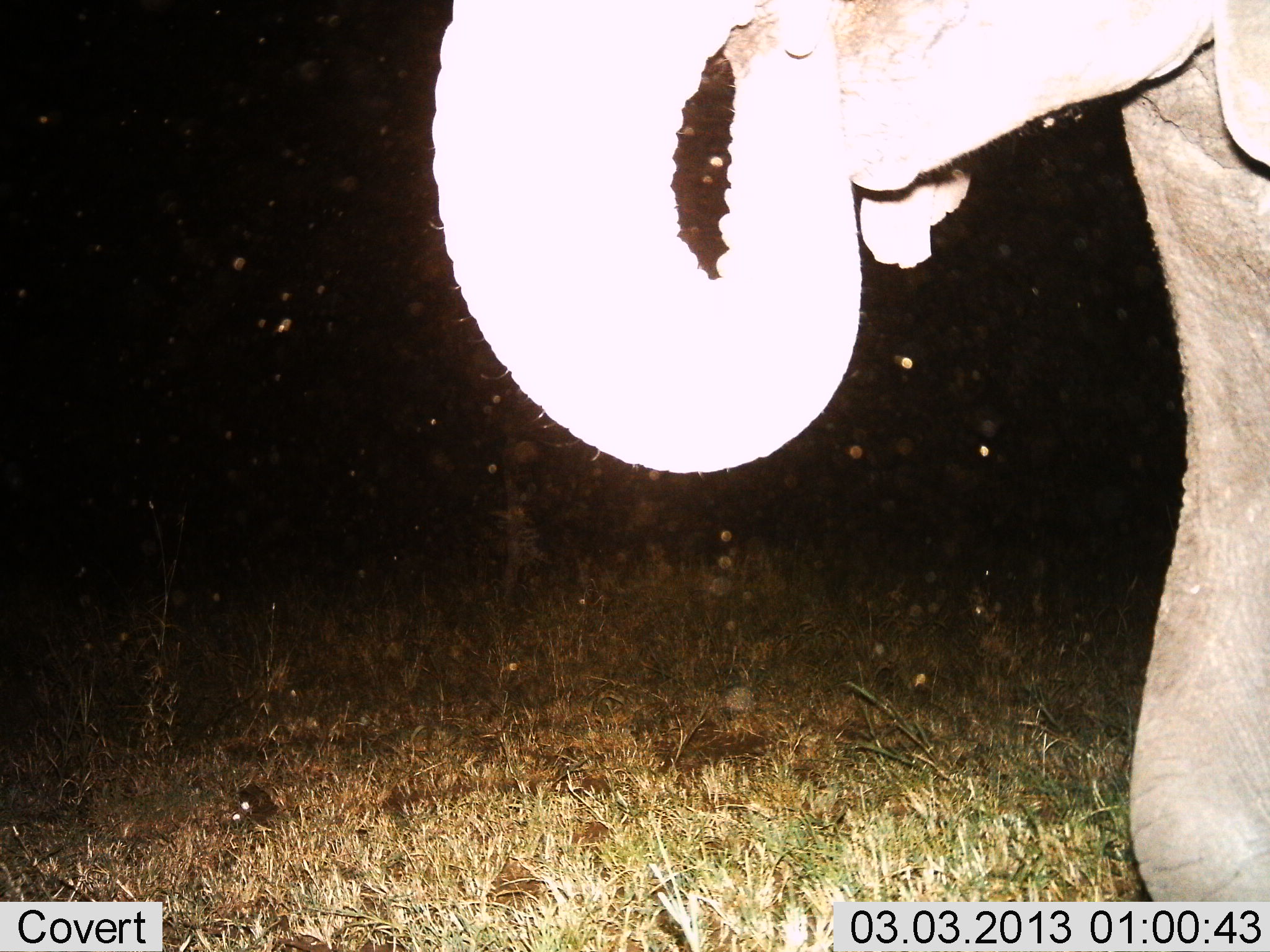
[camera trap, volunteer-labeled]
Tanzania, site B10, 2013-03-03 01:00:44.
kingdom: Animalia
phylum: Chordata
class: Mammalia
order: Proboscidea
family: Elephantidae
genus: Loxodonta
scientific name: Loxodonta africana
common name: african bush elephant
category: elephant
Elephant (african bush elephant) (Loxodonta africana), count 1. Behavior (volunteer vote fractions): standing 44%, resting 0%, moving 10%, interacting 3%. Young present (vote fraction): 3%. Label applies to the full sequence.